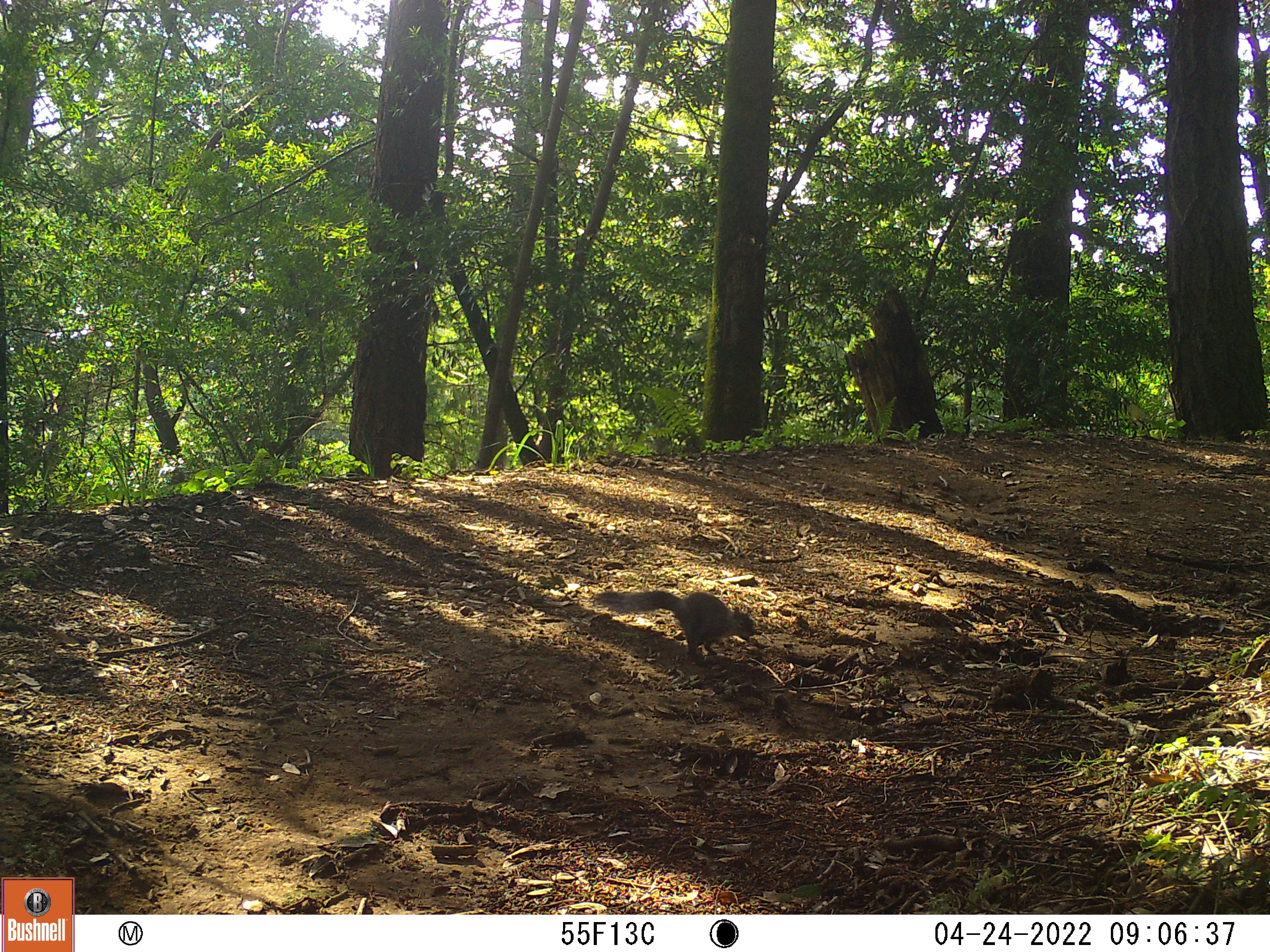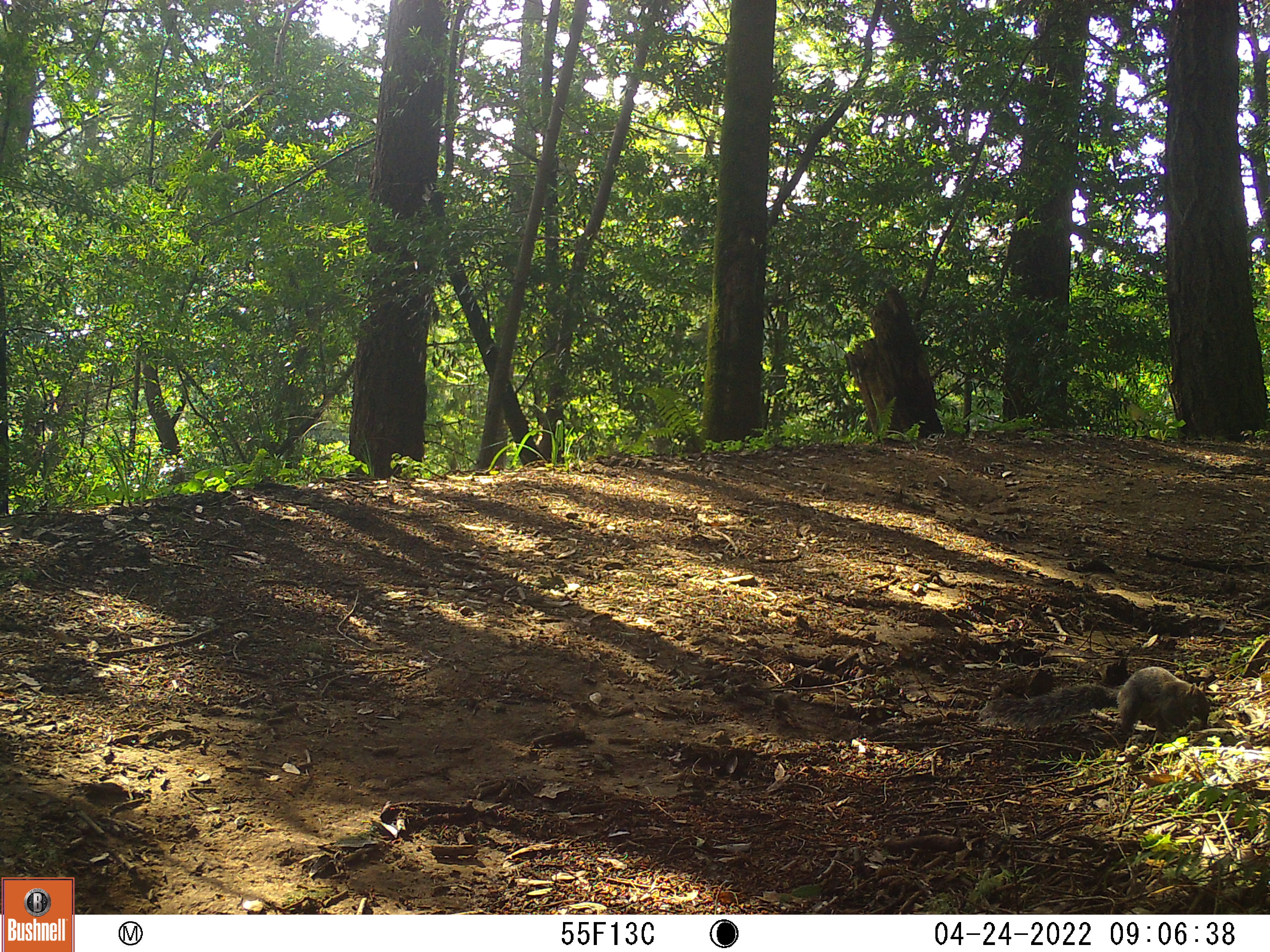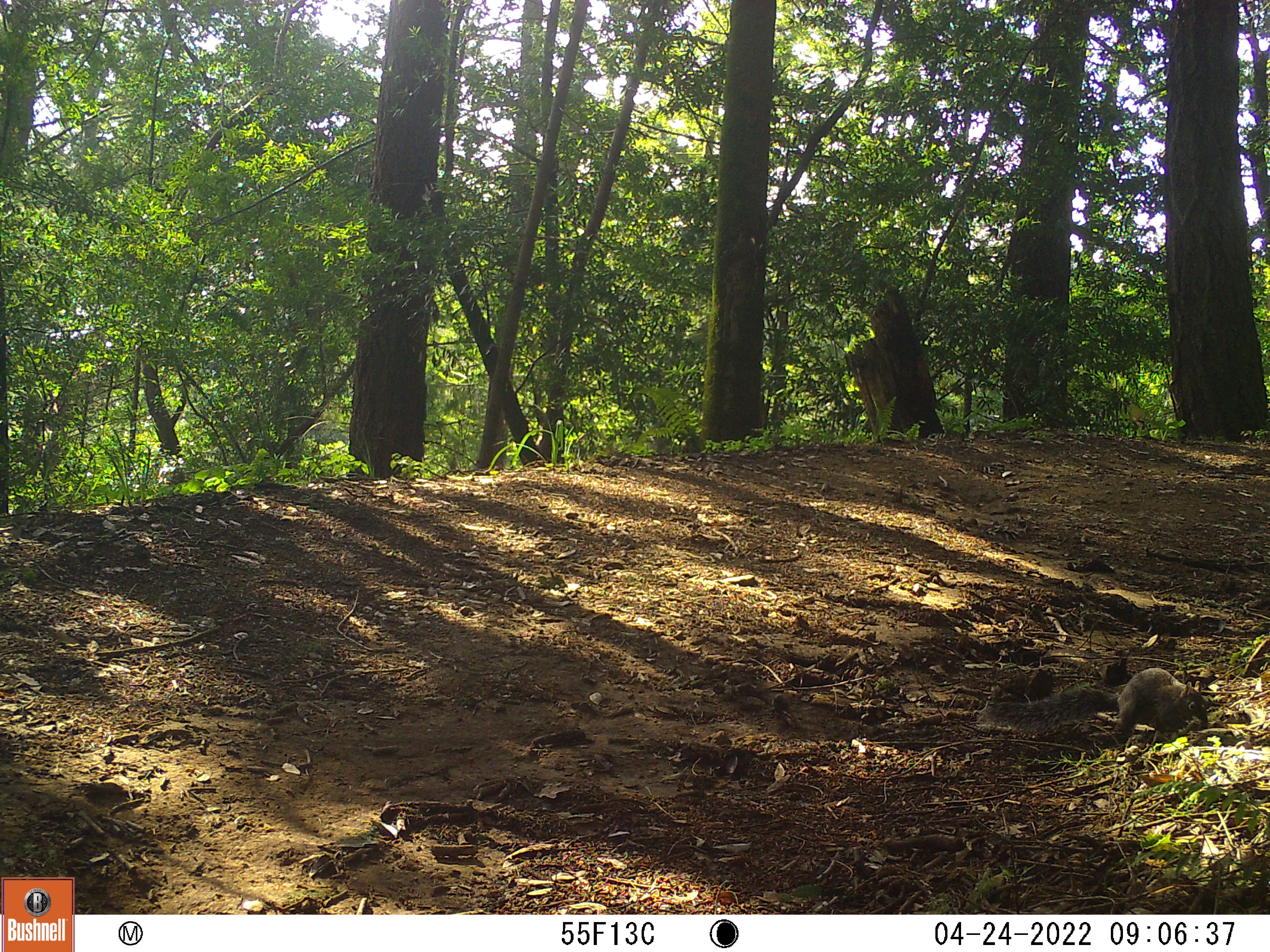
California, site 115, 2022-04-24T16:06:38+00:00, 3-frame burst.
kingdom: Animalia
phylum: Chordata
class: Mammalia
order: Rodentia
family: Sciuridae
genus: Sciurus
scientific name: Sciurus griseus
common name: western gray squirrel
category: western grey squirrel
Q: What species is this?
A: Western grey squirrel (western gray squirrel) (Sciurus griseus).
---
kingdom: Animalia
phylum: Chordata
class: Mammalia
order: Rodentia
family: Sciuridae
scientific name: Sciuridae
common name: squirrel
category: unknown squirrel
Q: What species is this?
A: Unknown squirrel (squirrel) (Sciuridae).